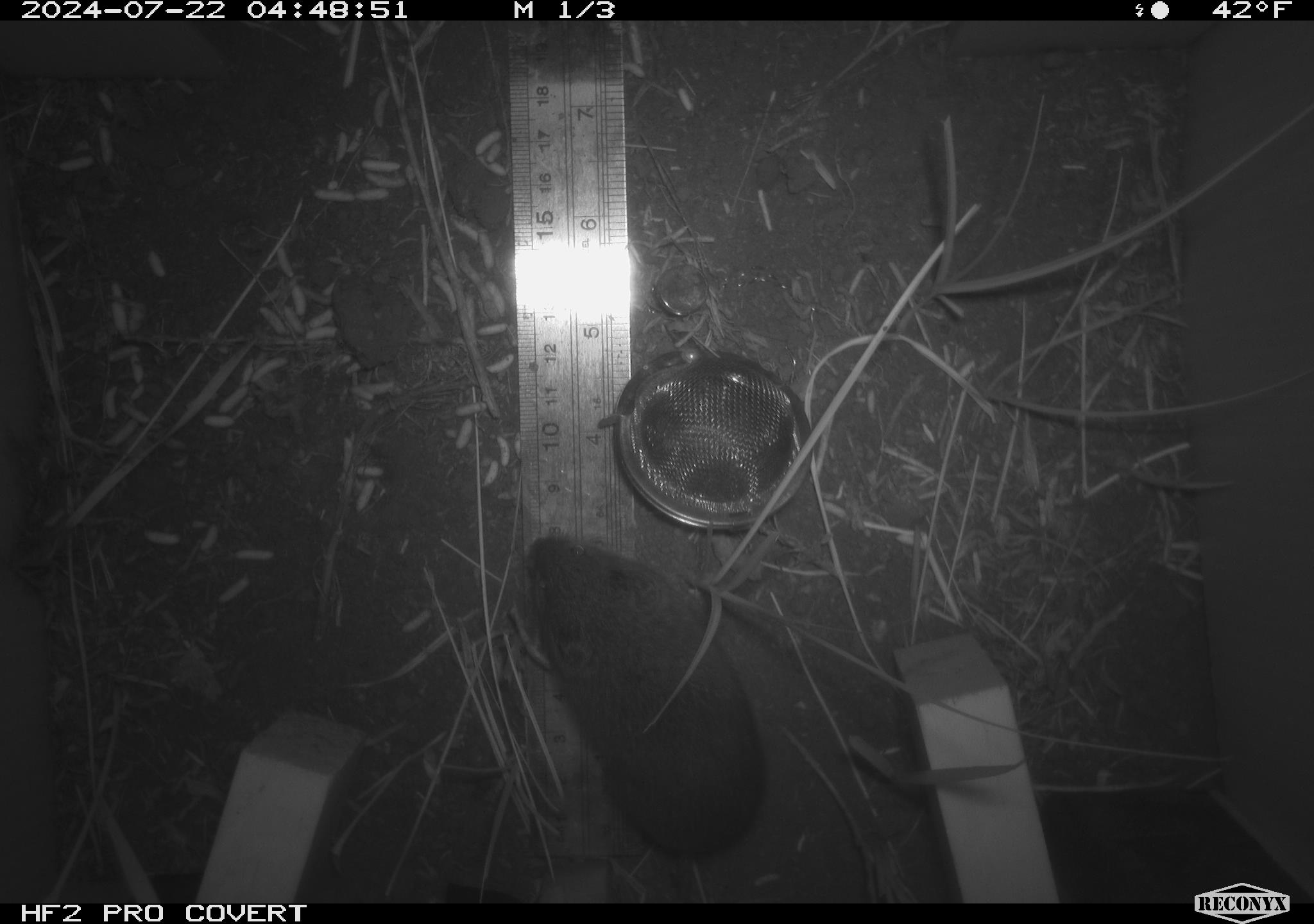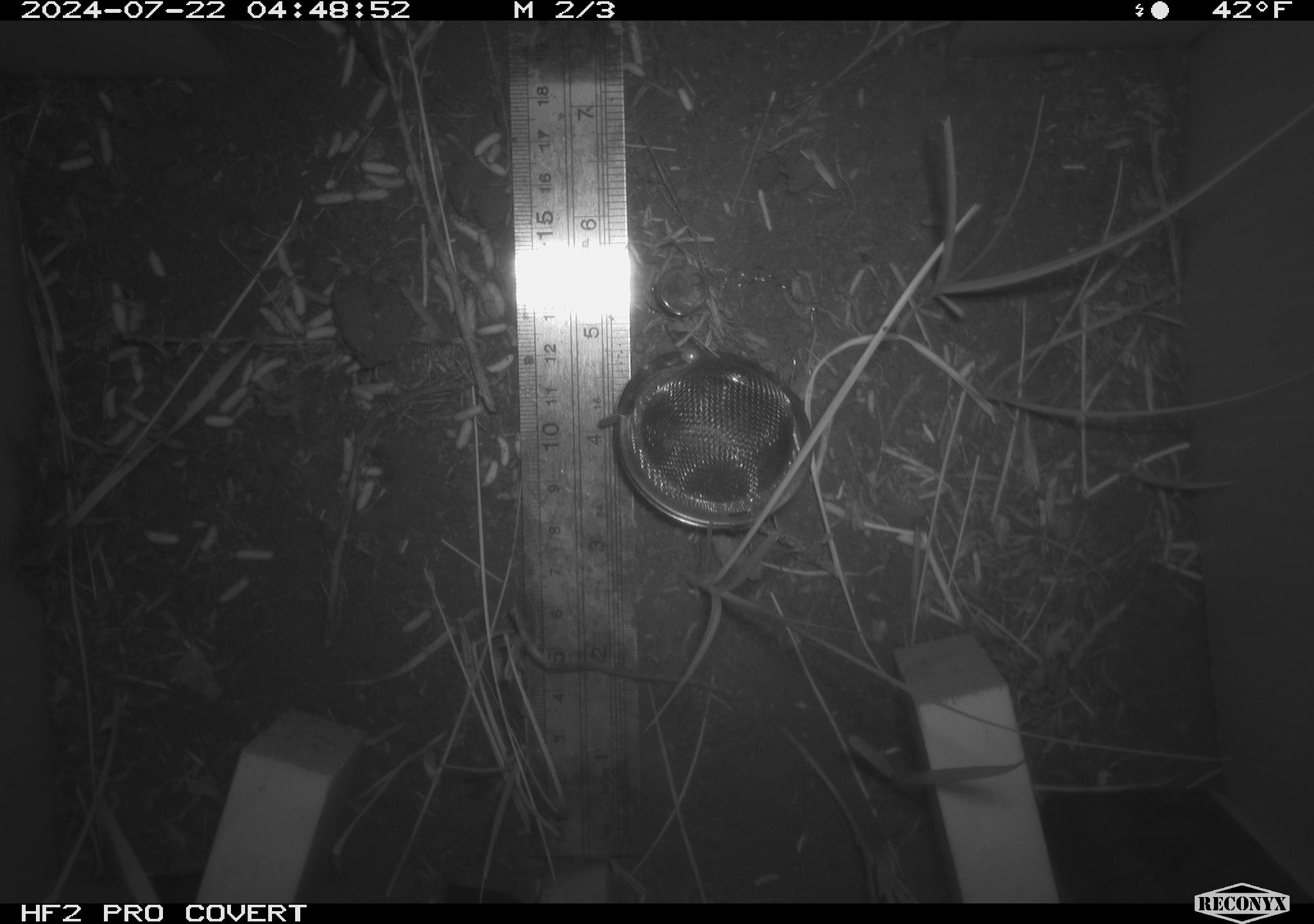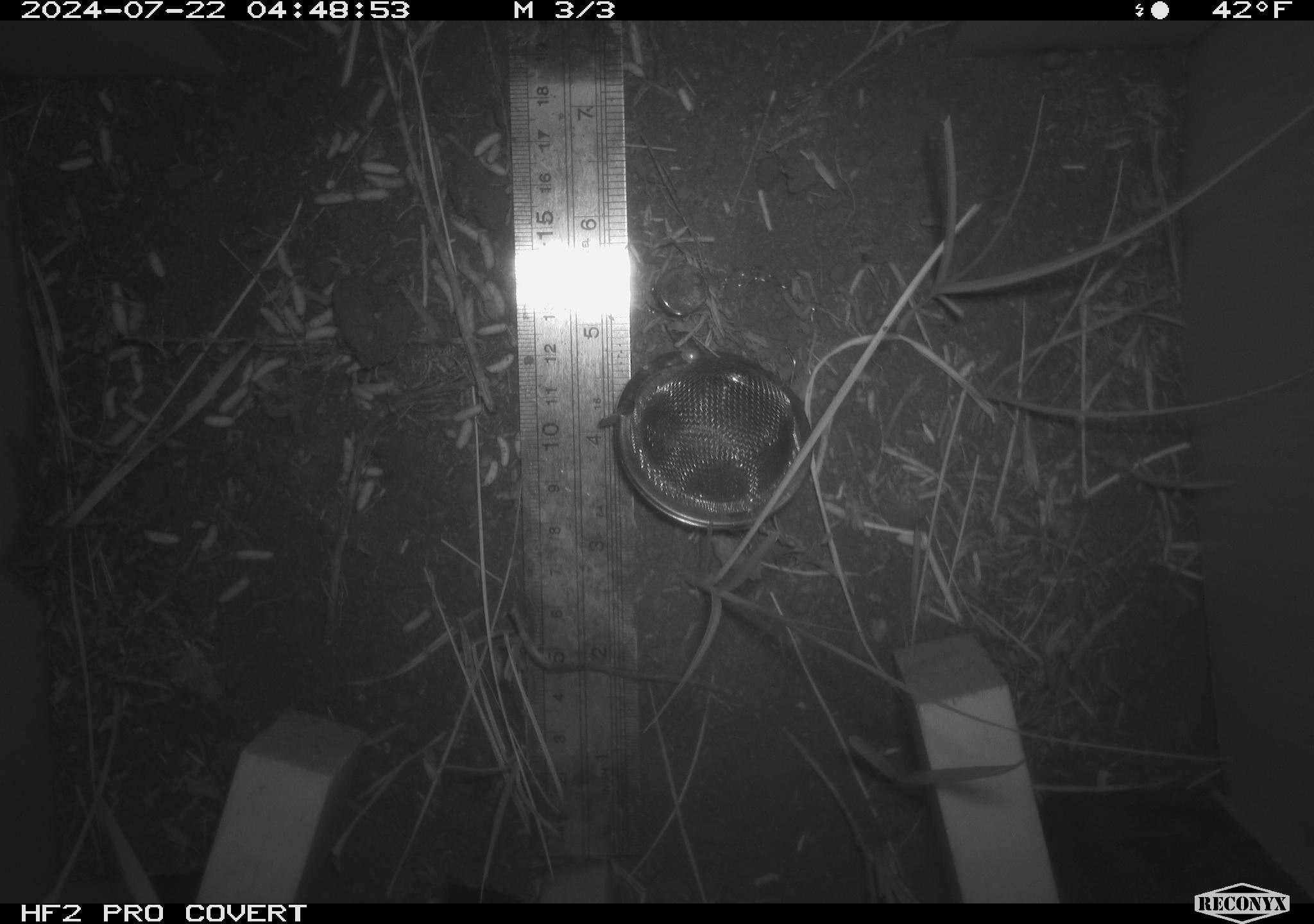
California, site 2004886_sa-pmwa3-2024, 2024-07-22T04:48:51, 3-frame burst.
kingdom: Animalia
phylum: Chordata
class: Mammalia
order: Rodentia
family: Cricetidae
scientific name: Arvicolinae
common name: voles, lemmings, and muskrats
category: arvicolinae subfamily